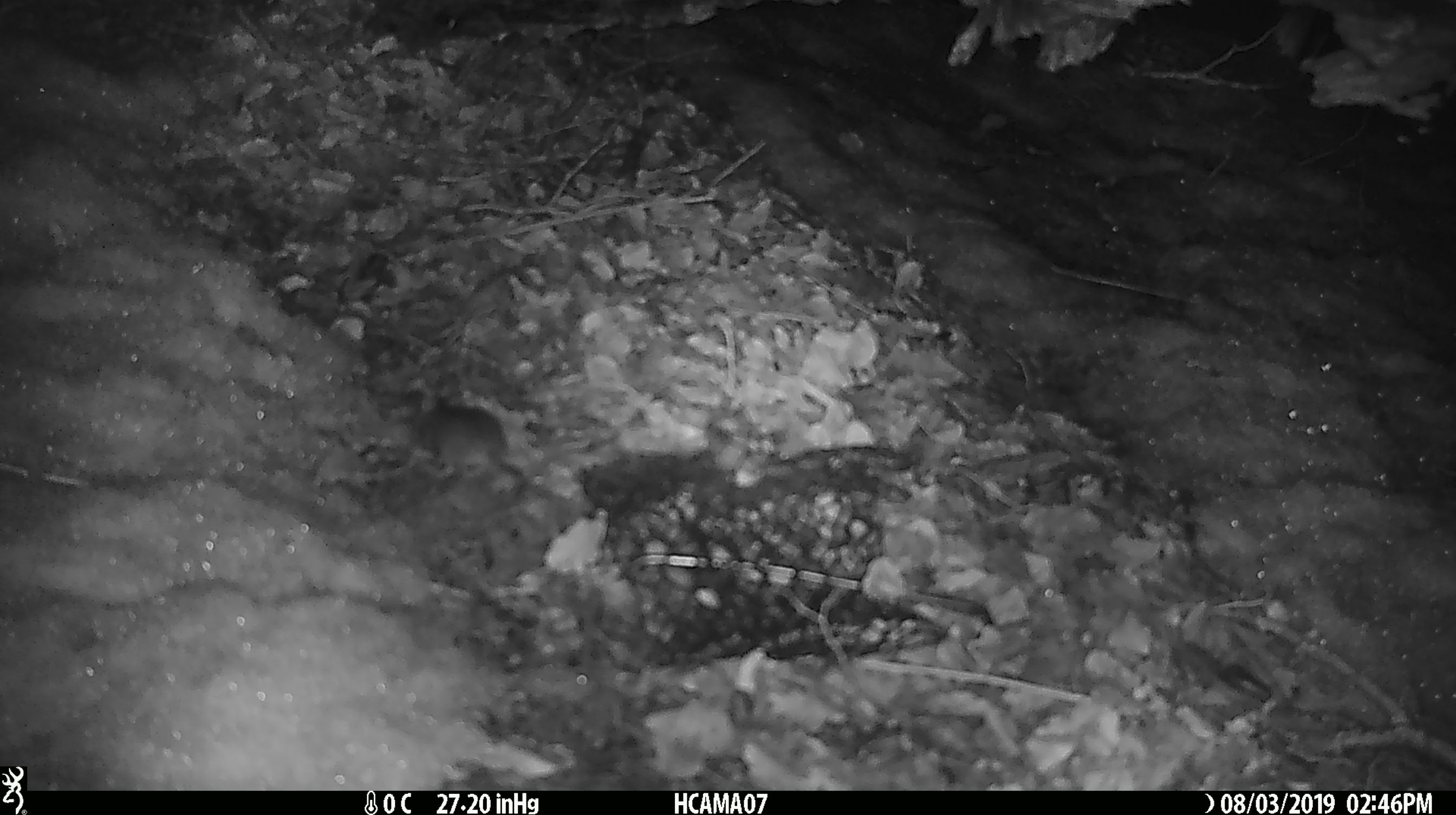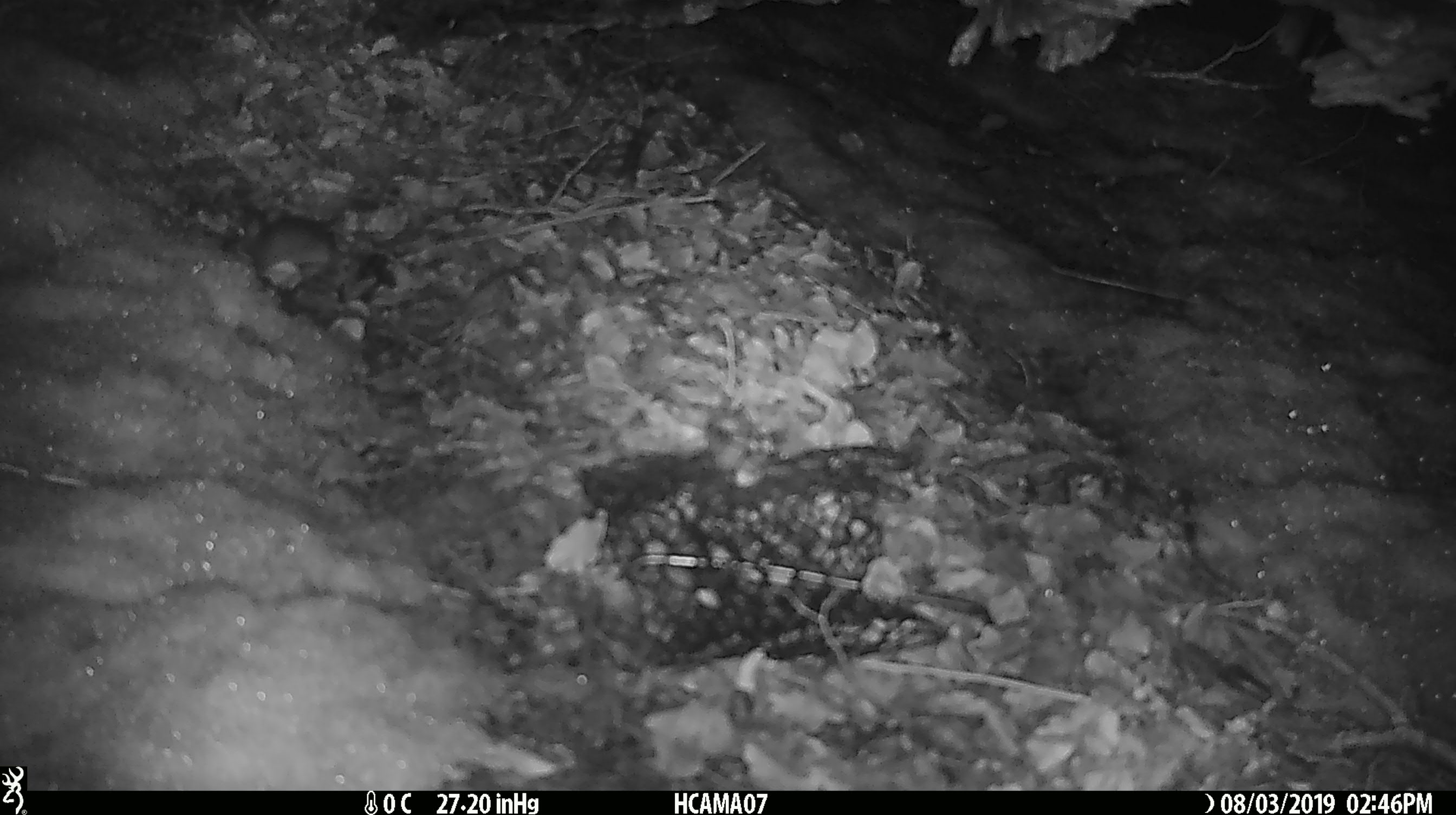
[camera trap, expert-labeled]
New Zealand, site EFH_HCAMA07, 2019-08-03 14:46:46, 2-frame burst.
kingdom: Animalia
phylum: Chordata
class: Mammalia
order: Rodentia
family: Muridae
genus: Mus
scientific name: Mus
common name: mouse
Mouse (Mus).